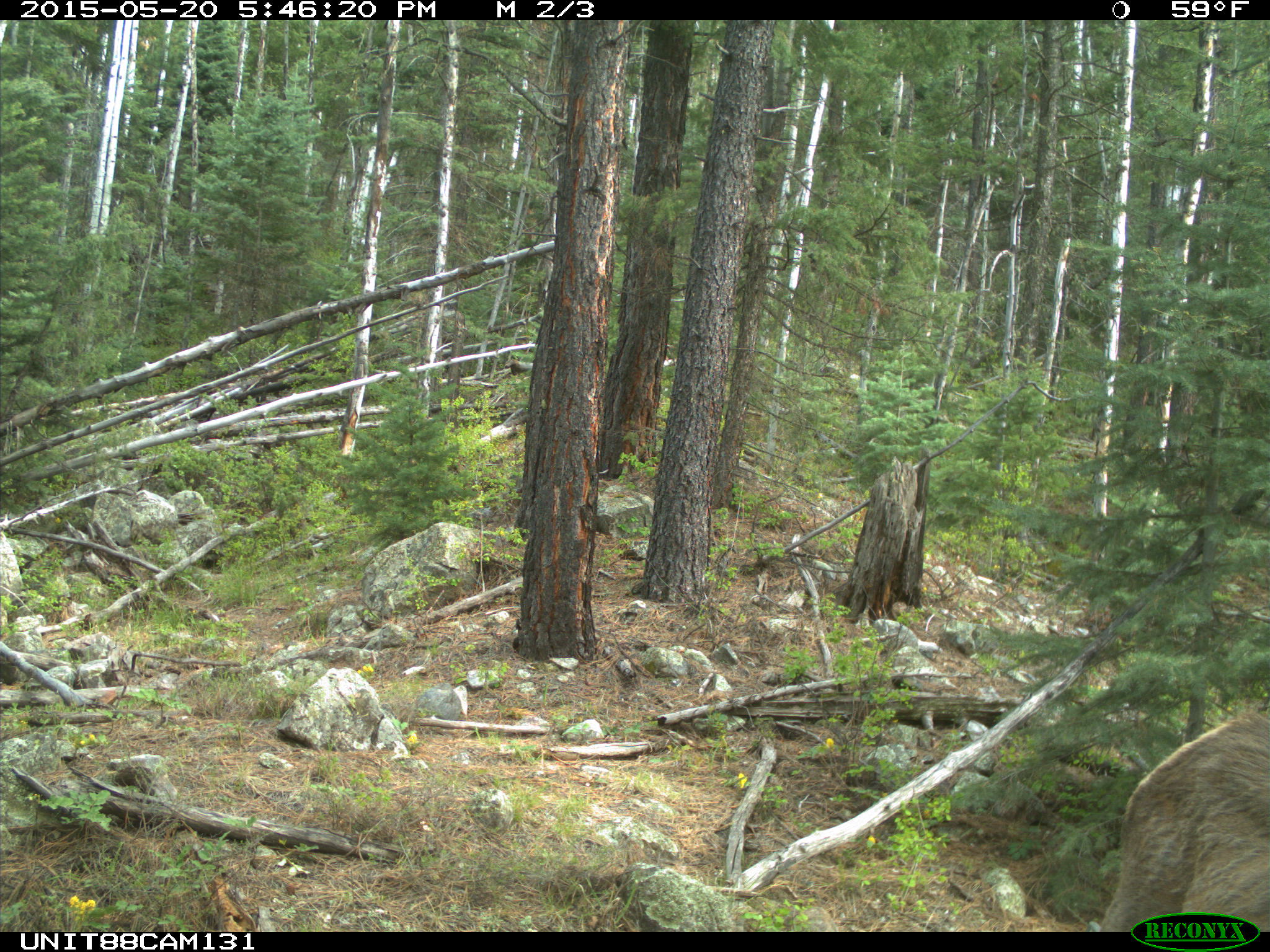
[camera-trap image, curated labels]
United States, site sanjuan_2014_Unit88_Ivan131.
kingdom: Animalia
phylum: Chordata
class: Mammalia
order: Artiodactyla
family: Cervidae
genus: Cervus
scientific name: Cervus elaphus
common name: red deer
Cervus elaphus (red deer).